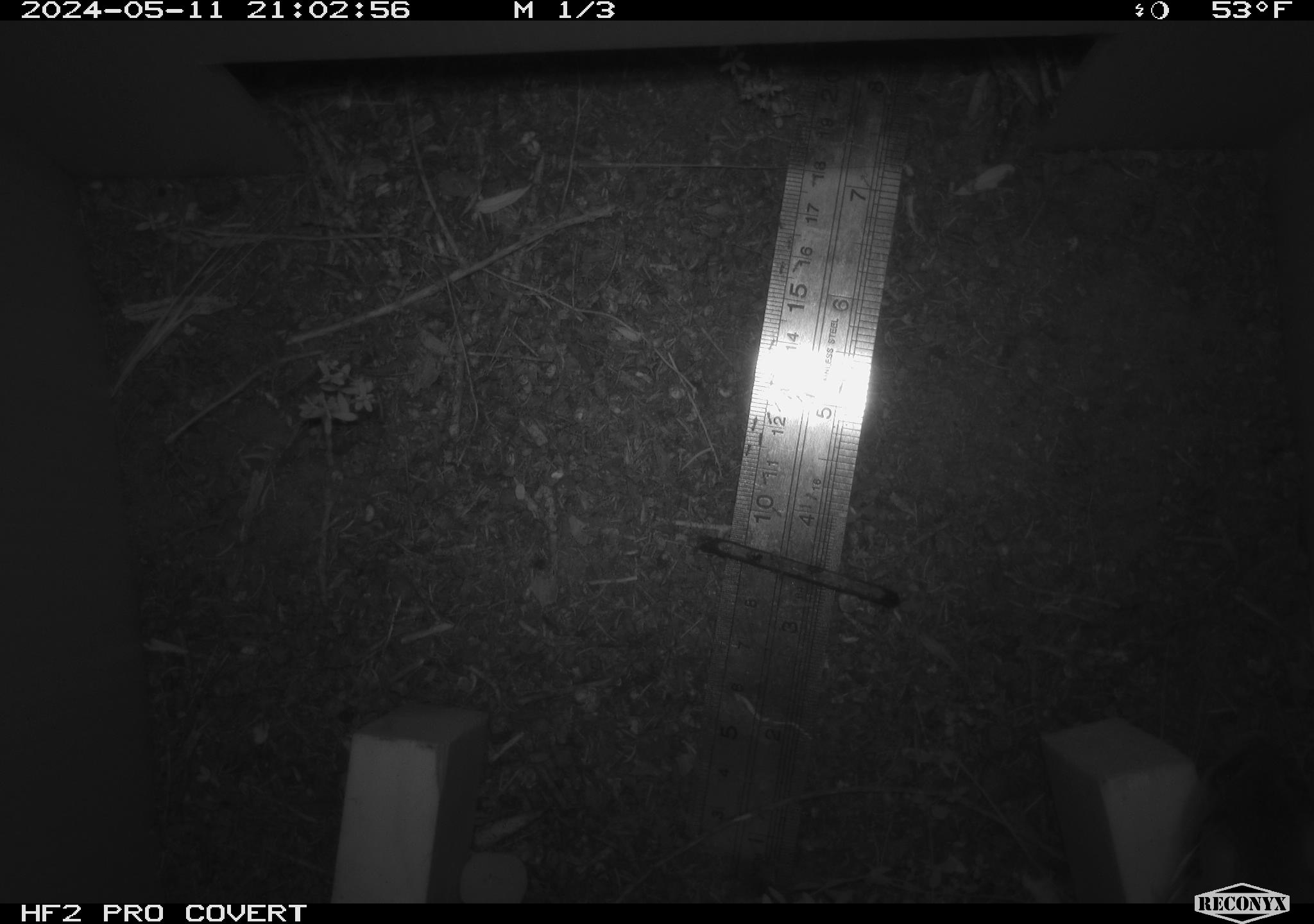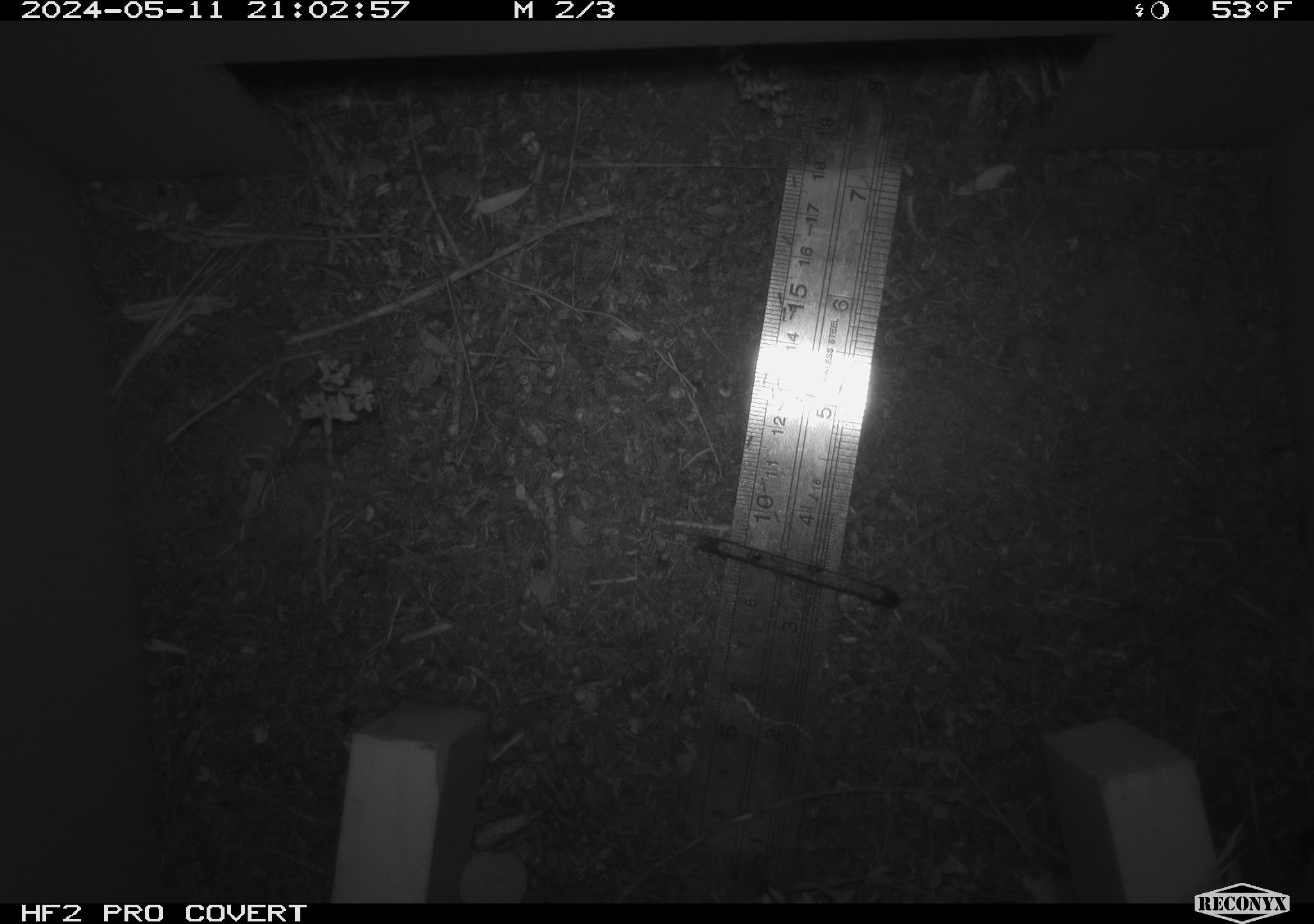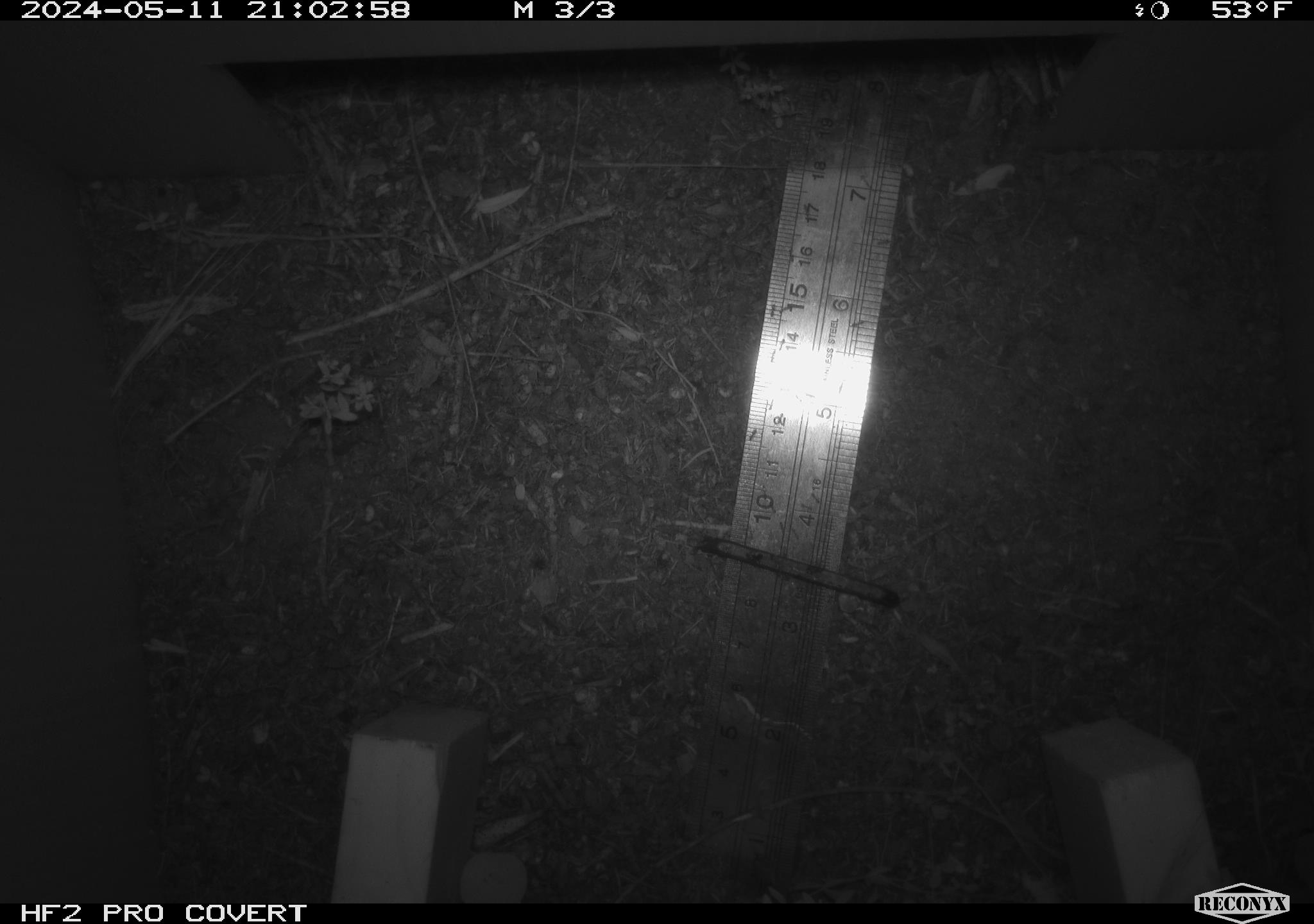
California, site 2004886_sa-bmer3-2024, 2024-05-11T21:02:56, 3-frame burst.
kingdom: Animalia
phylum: Chordata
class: Mammalia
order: Rodentia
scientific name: Rodentia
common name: mouse species